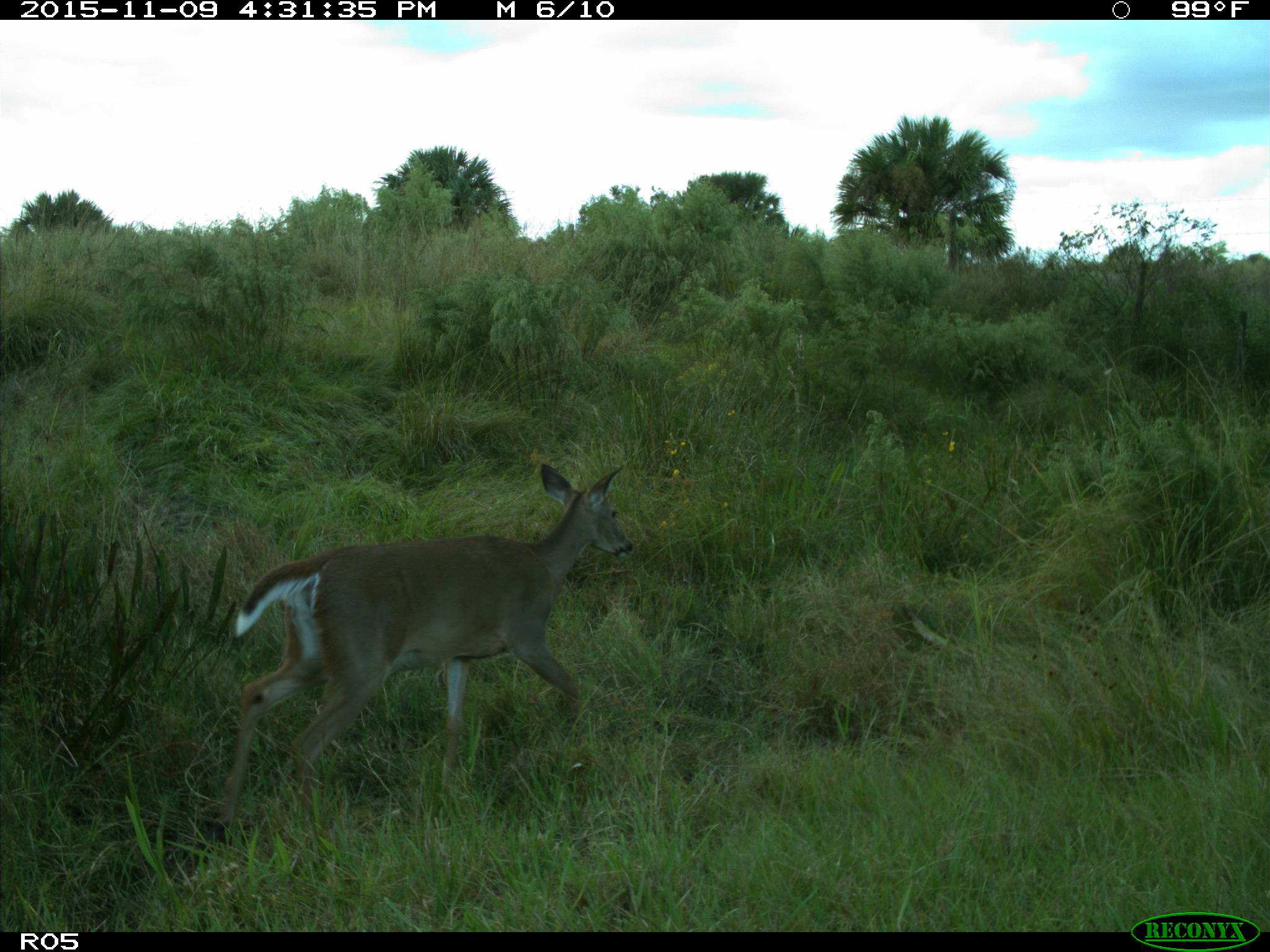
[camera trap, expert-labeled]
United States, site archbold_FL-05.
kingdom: Animalia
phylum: Chordata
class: Mammalia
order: Artiodactyla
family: Cervidae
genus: Odocoileus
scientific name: Odocoileus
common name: deer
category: unidentified deer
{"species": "unidentified deer (deer) (Odocoileus)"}